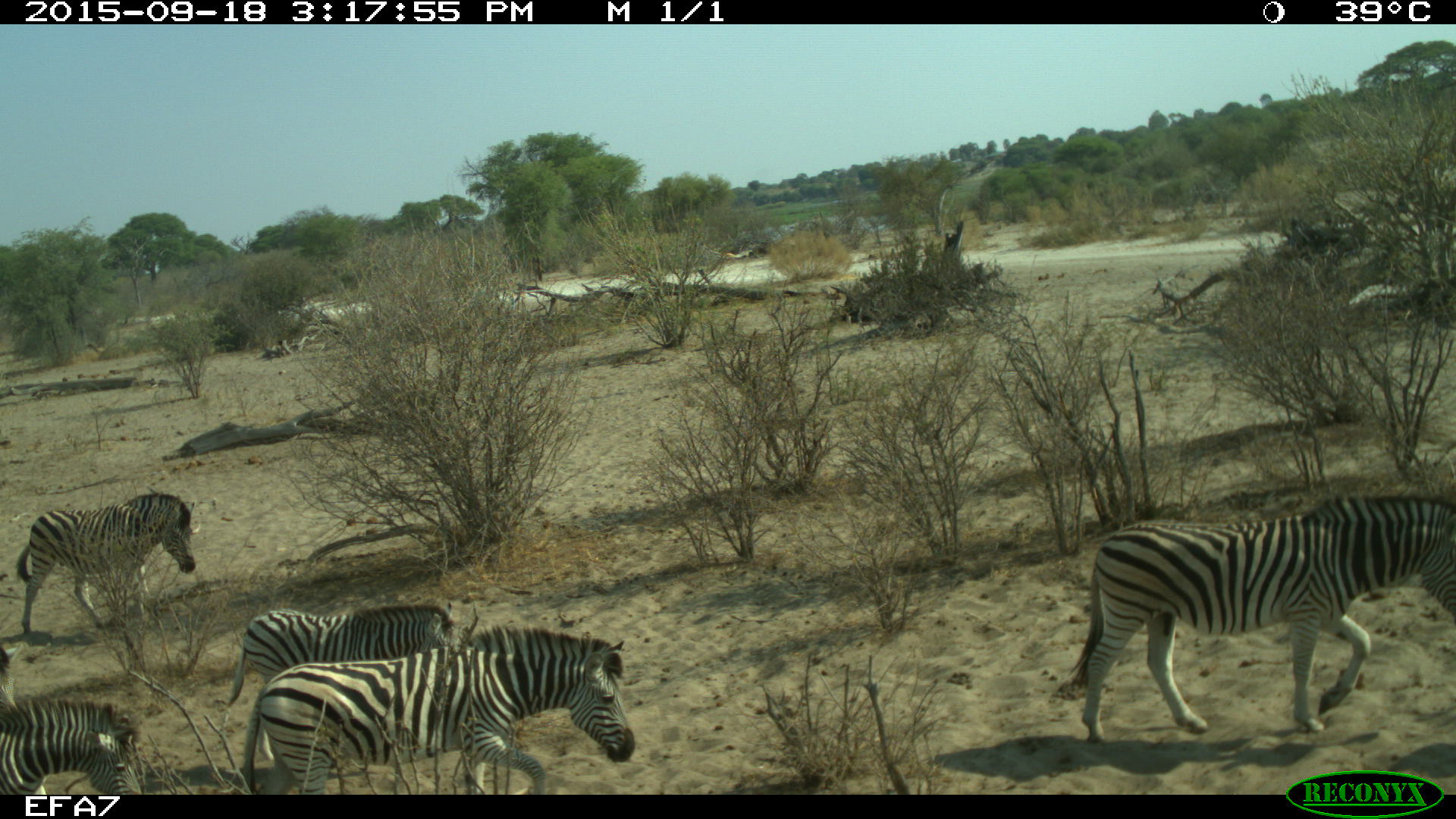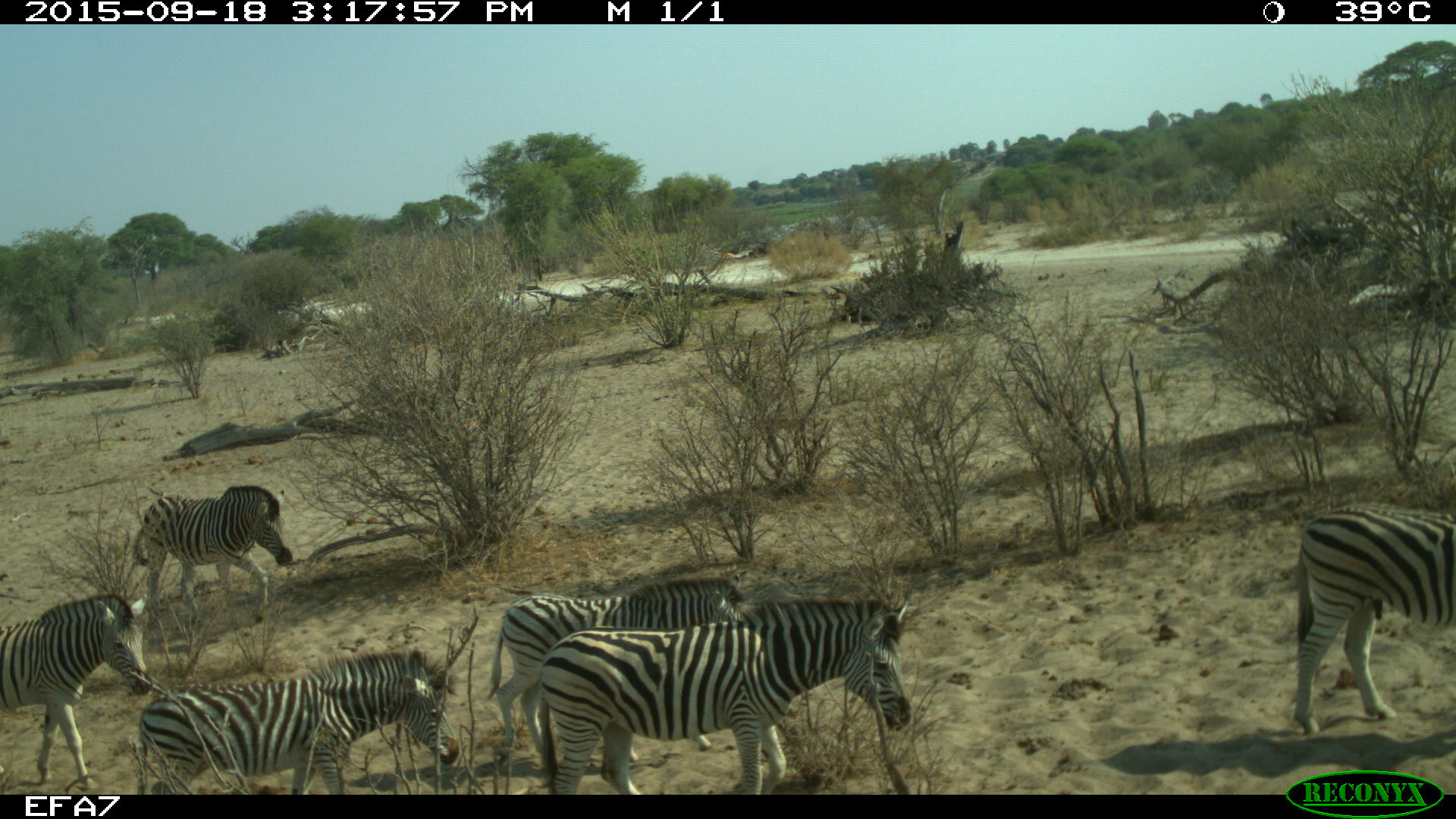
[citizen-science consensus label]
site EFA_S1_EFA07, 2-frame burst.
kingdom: Animalia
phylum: Chordata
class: Mammalia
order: Perissodactyla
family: Equidae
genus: Equus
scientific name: Equus quagga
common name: plains zebra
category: zebraplains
Zebraplains (plains zebra) (Equus quagga), count 6. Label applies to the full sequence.